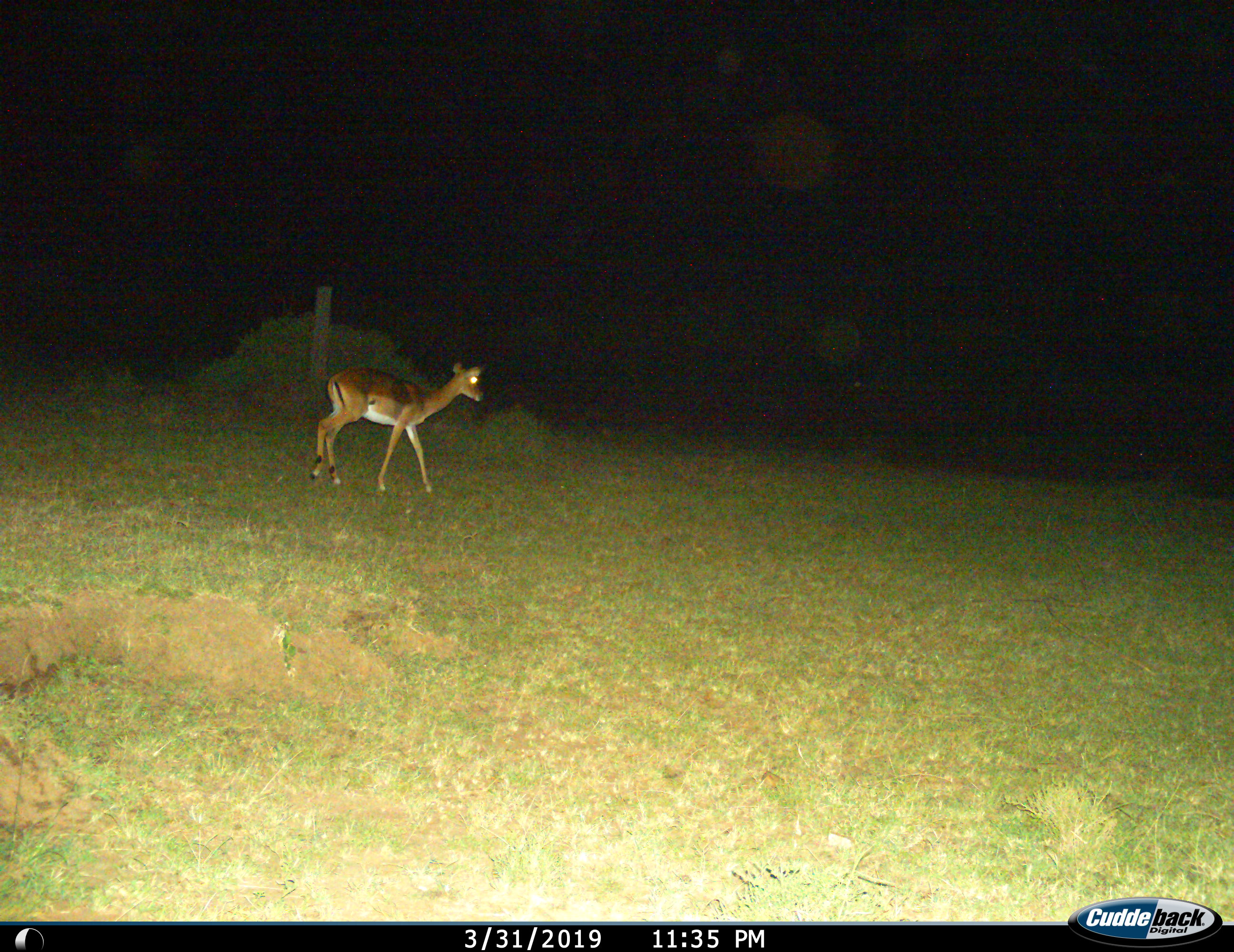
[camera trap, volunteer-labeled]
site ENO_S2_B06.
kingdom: Animalia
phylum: Chordata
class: Mammalia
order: Artiodactyla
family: Bovidae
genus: Aepyceros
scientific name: Aepyceros melampus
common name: impala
Impala (Aepyceros melampus), count 1. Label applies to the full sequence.